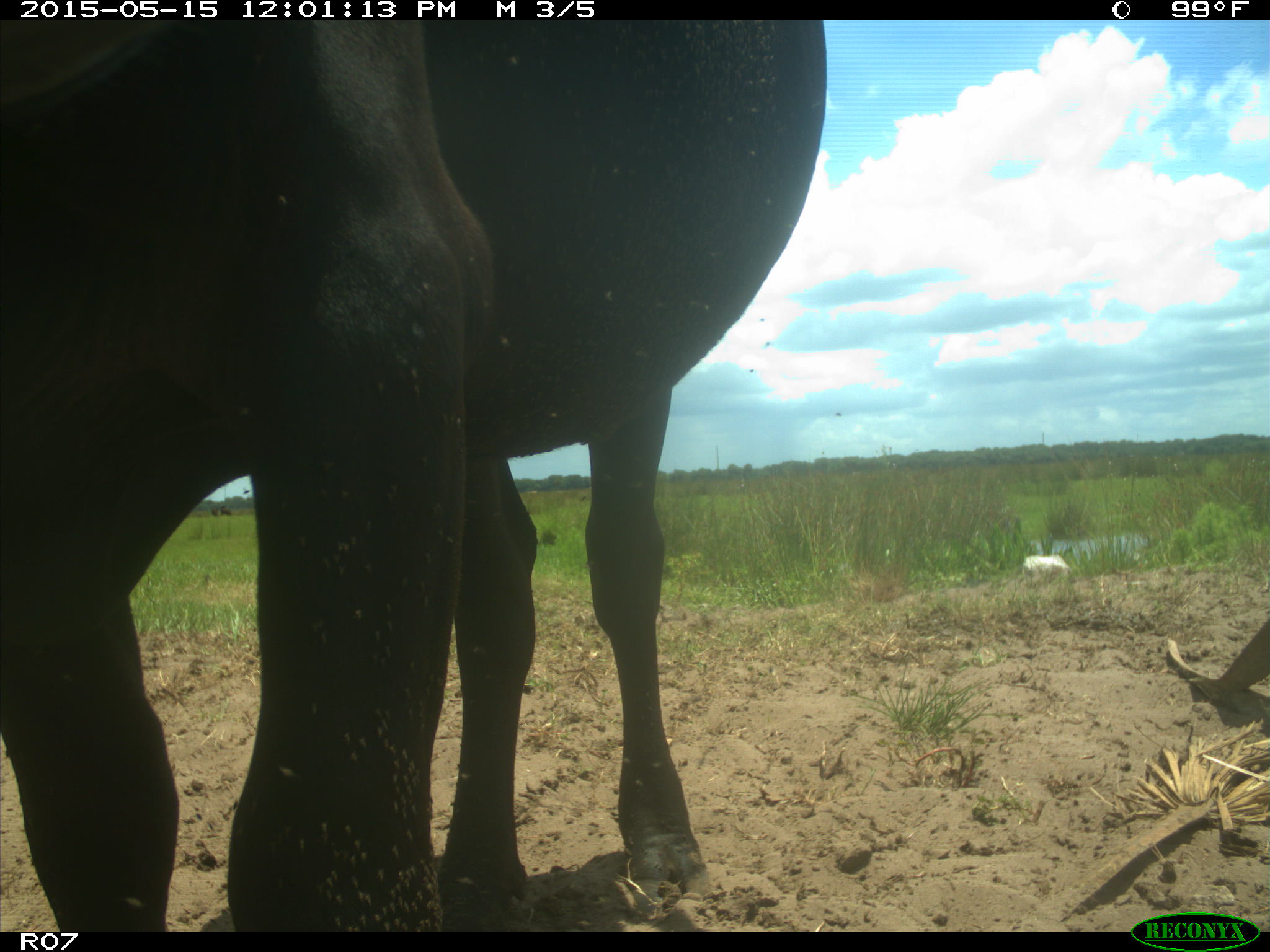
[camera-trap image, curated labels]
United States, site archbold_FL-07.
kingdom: Animalia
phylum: Chordata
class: Mammalia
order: Artiodactyla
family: Bovidae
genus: Bos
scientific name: Bos taurus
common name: domestic cow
Bos taurus (domestic cow).